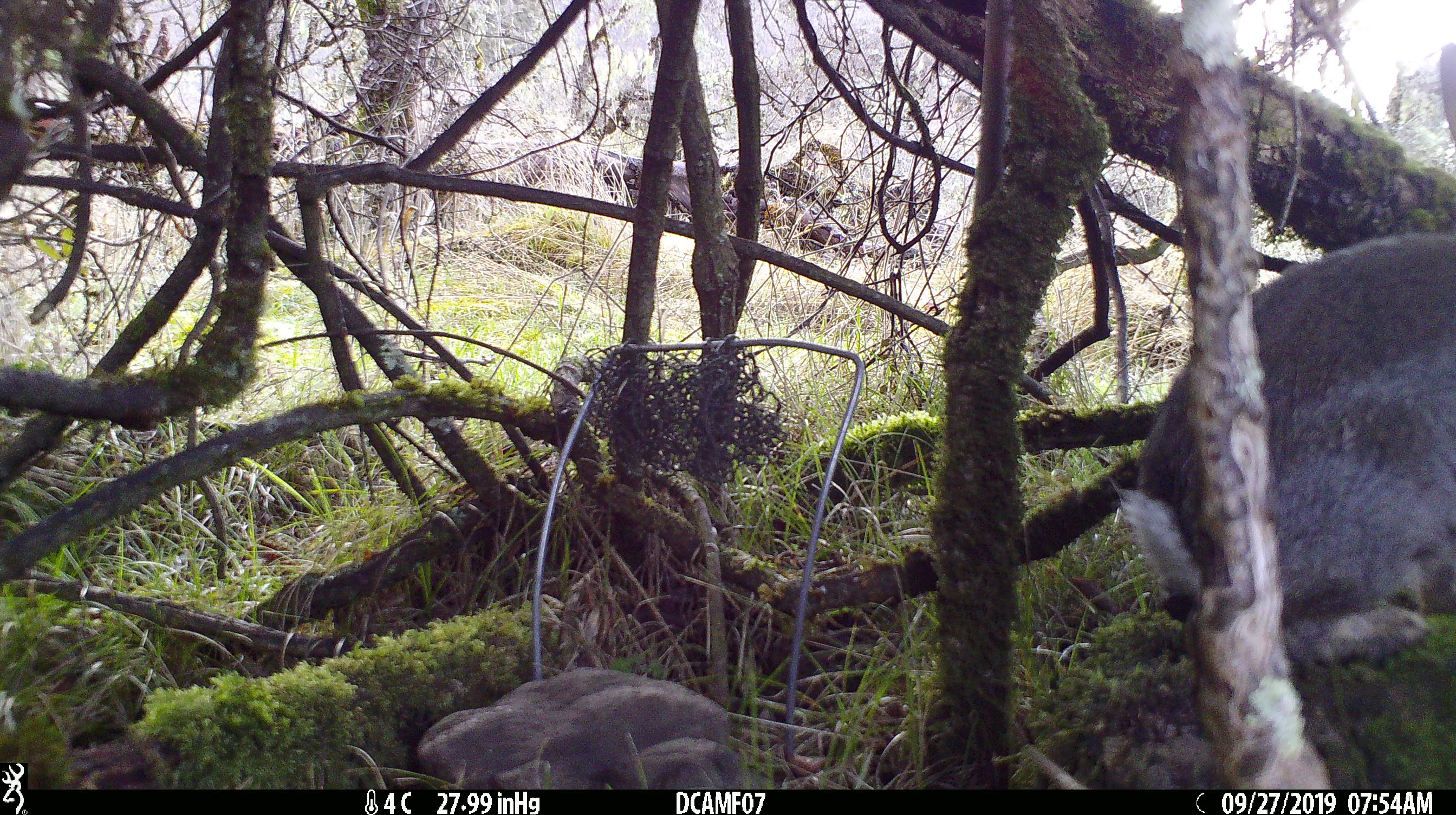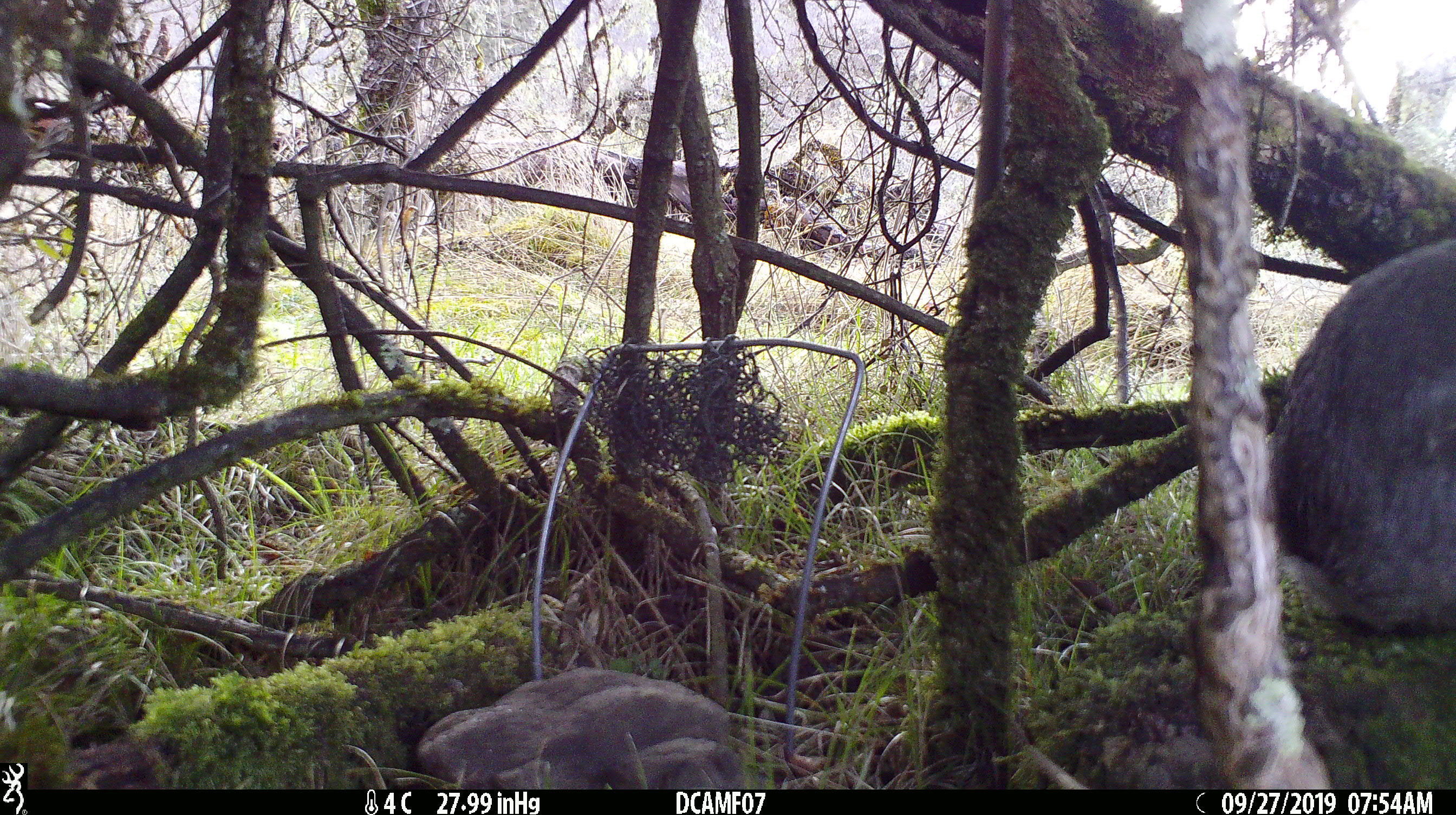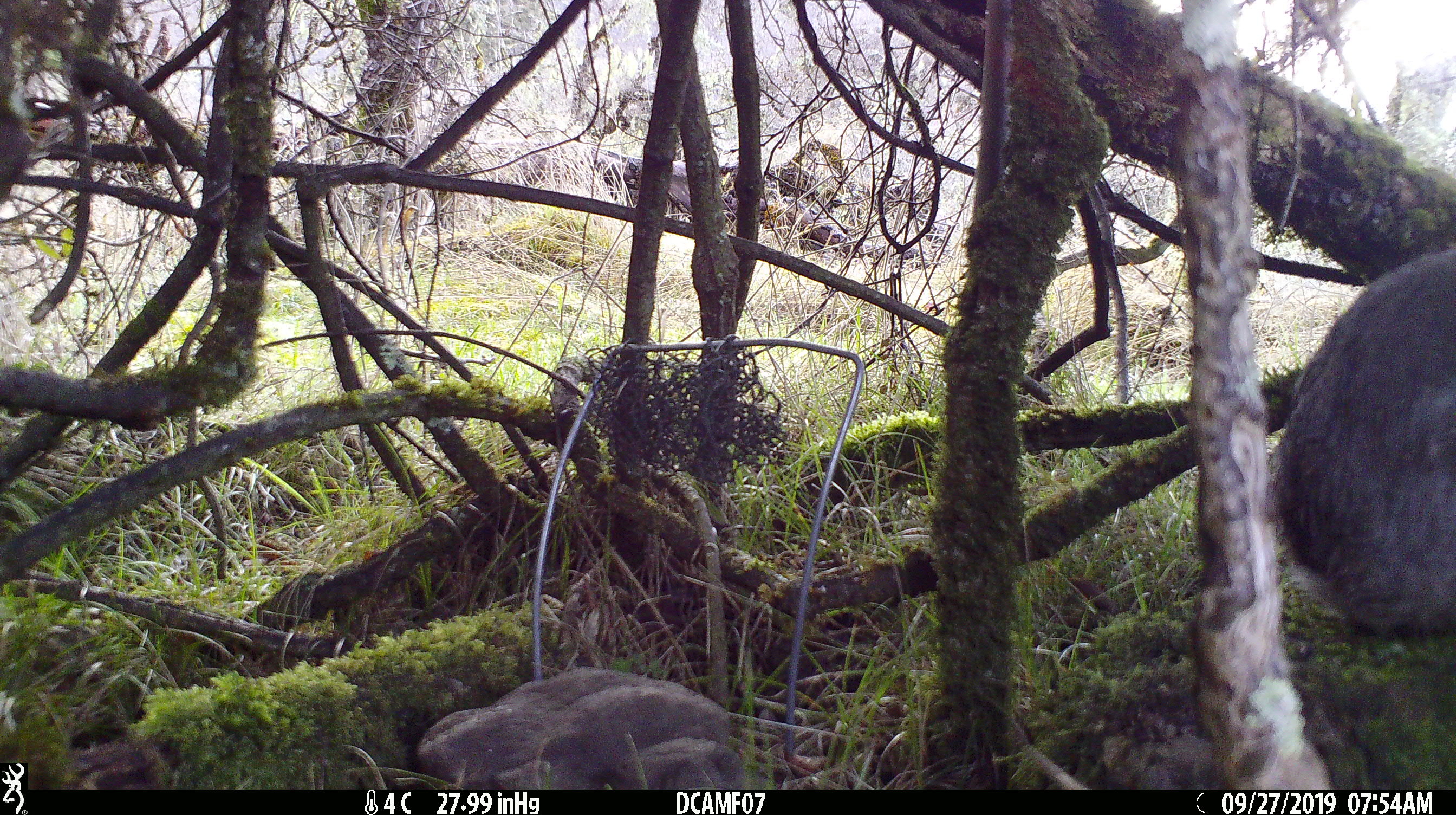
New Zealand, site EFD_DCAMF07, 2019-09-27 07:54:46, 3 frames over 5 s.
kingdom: Animalia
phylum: Chordata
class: Mammalia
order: Lagomorpha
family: Leporidae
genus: Oryctolagus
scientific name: Oryctolagus cuniculus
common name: european rabbit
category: rabbit